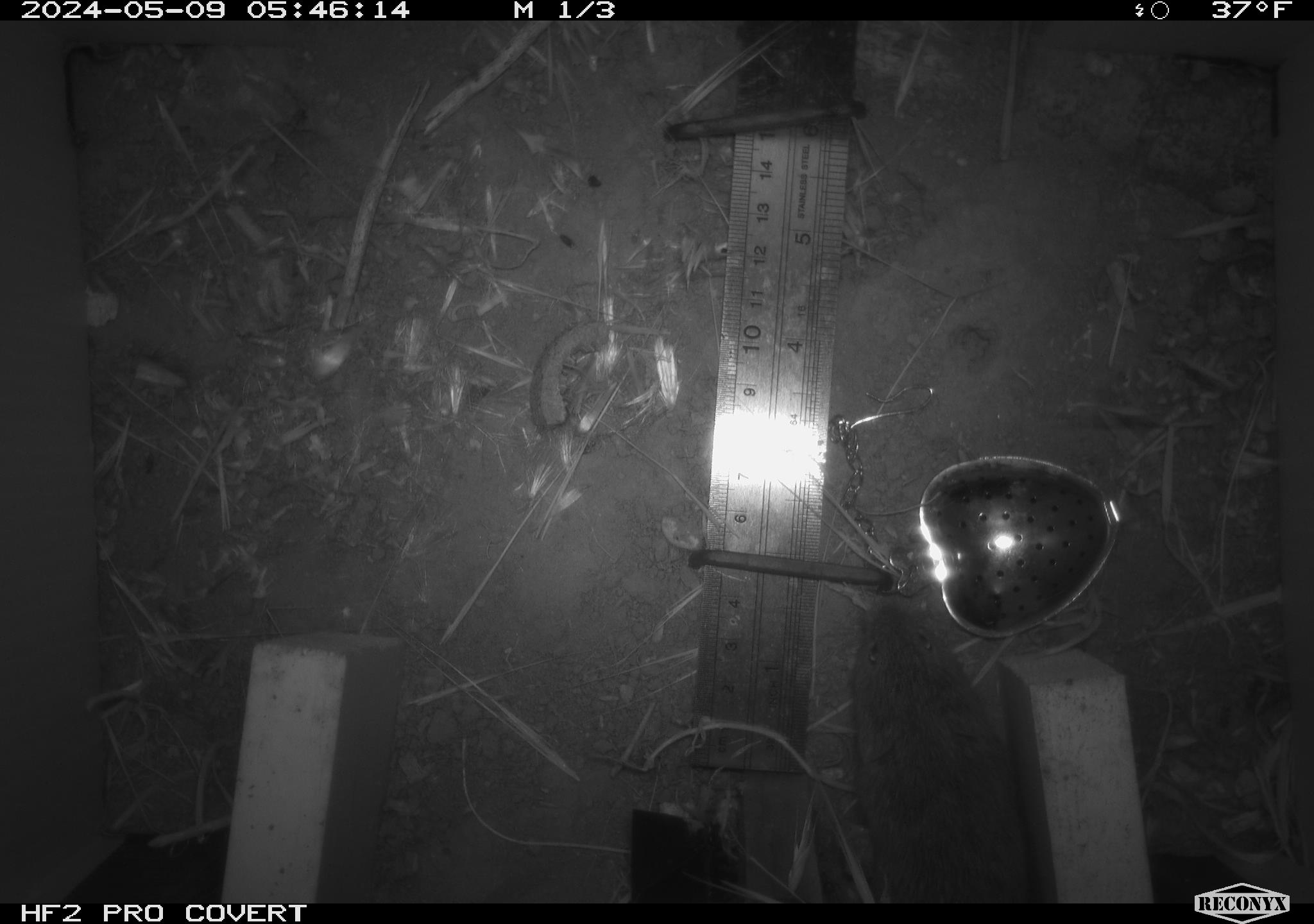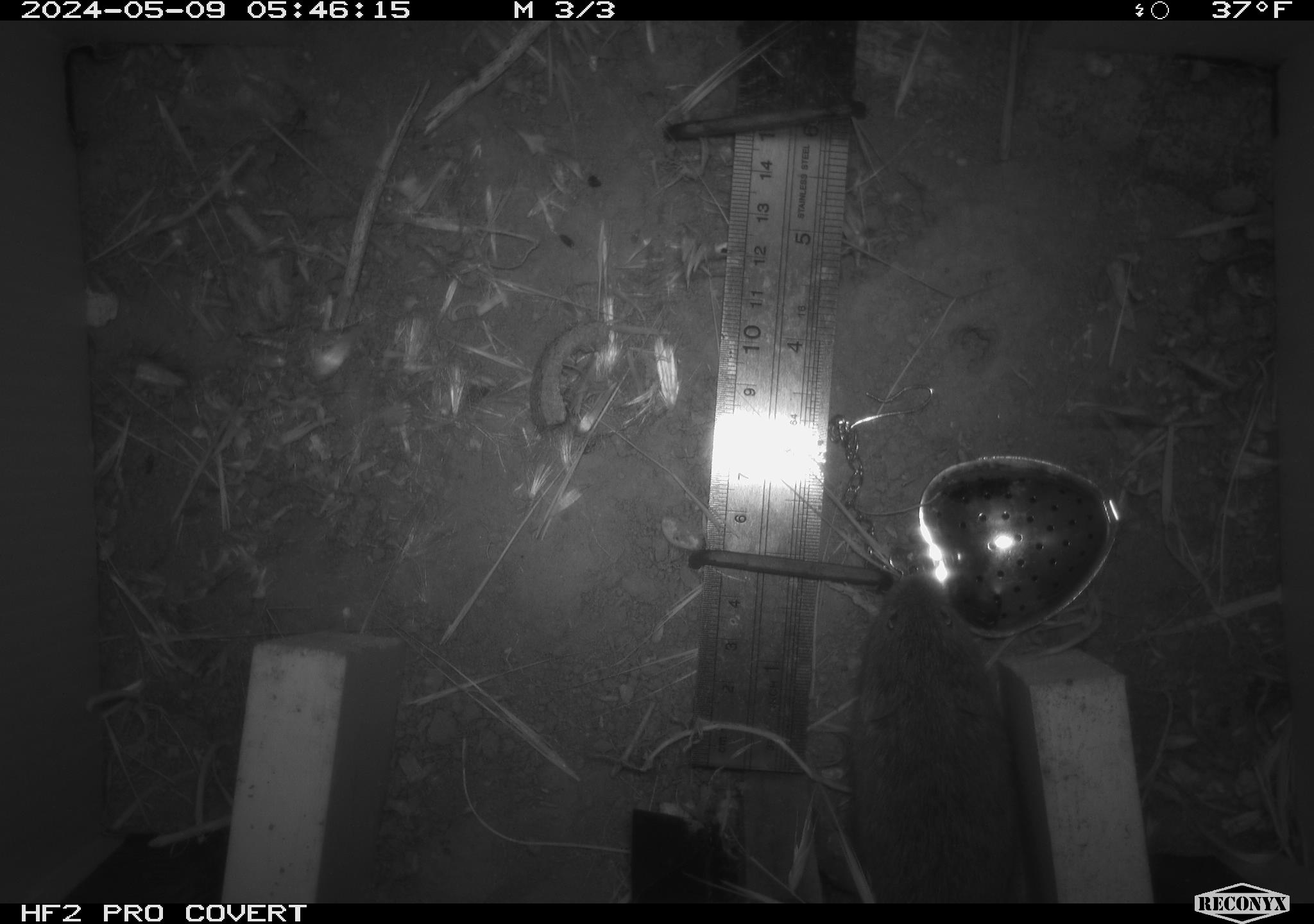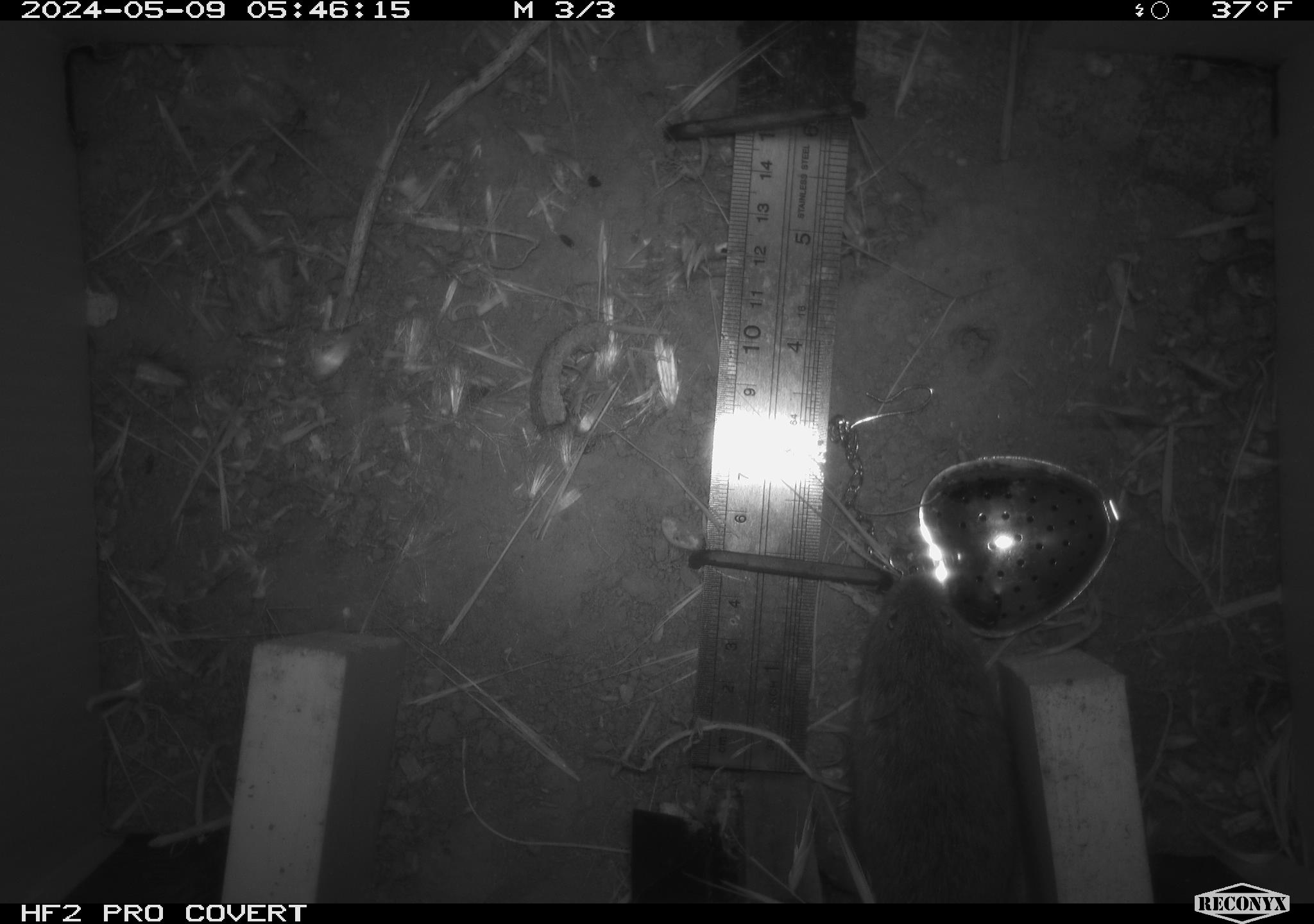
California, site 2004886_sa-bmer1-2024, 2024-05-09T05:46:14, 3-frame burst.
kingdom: Animalia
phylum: Chordata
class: Mammalia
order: Rodentia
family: Cricetidae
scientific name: Arvicolinae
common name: voles, lemmings, and muskrats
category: arvicolinae subfamily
Arvicolinae subfamily (voles, lemmings, and muskrats) (Arvicolinae).